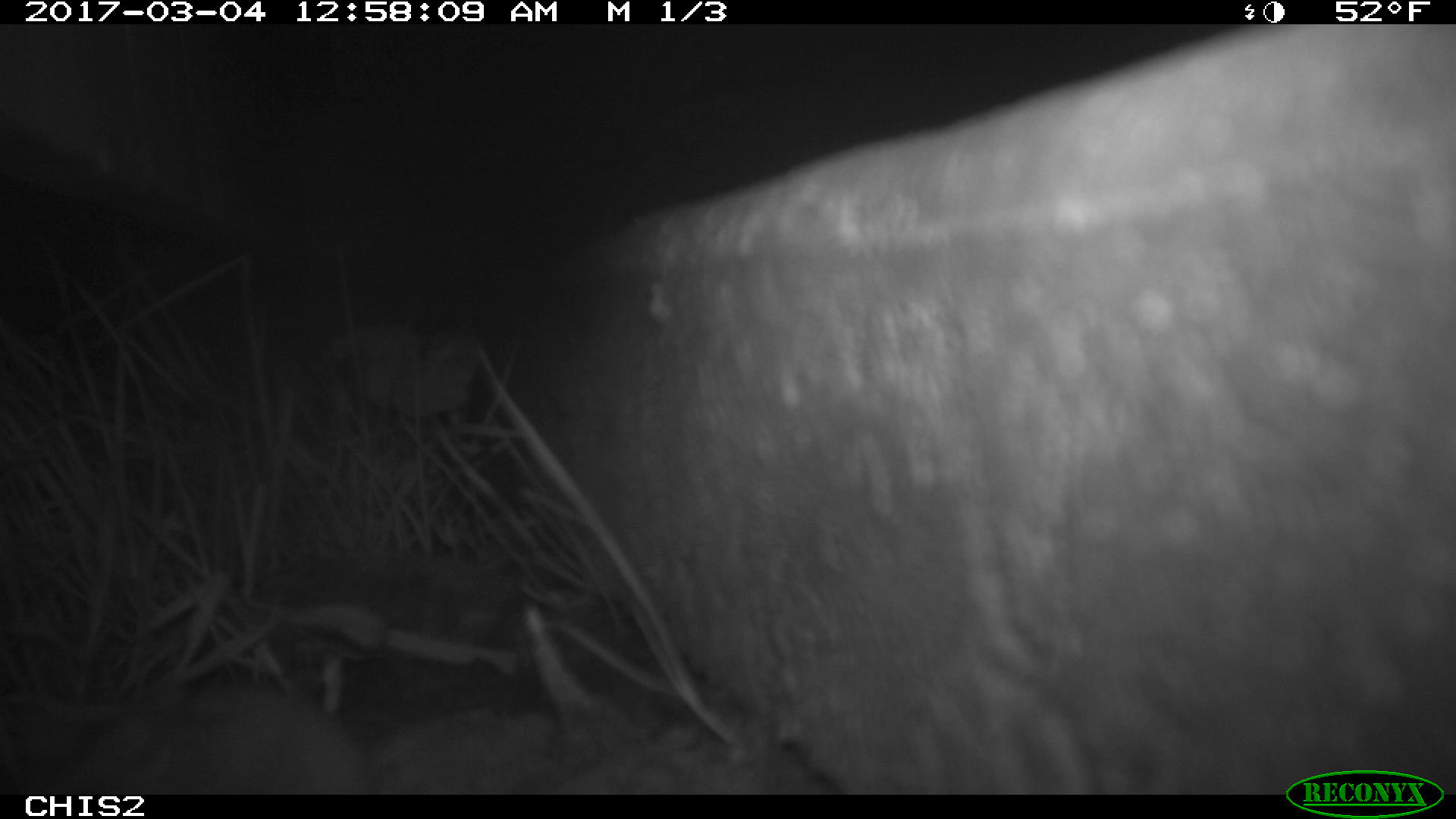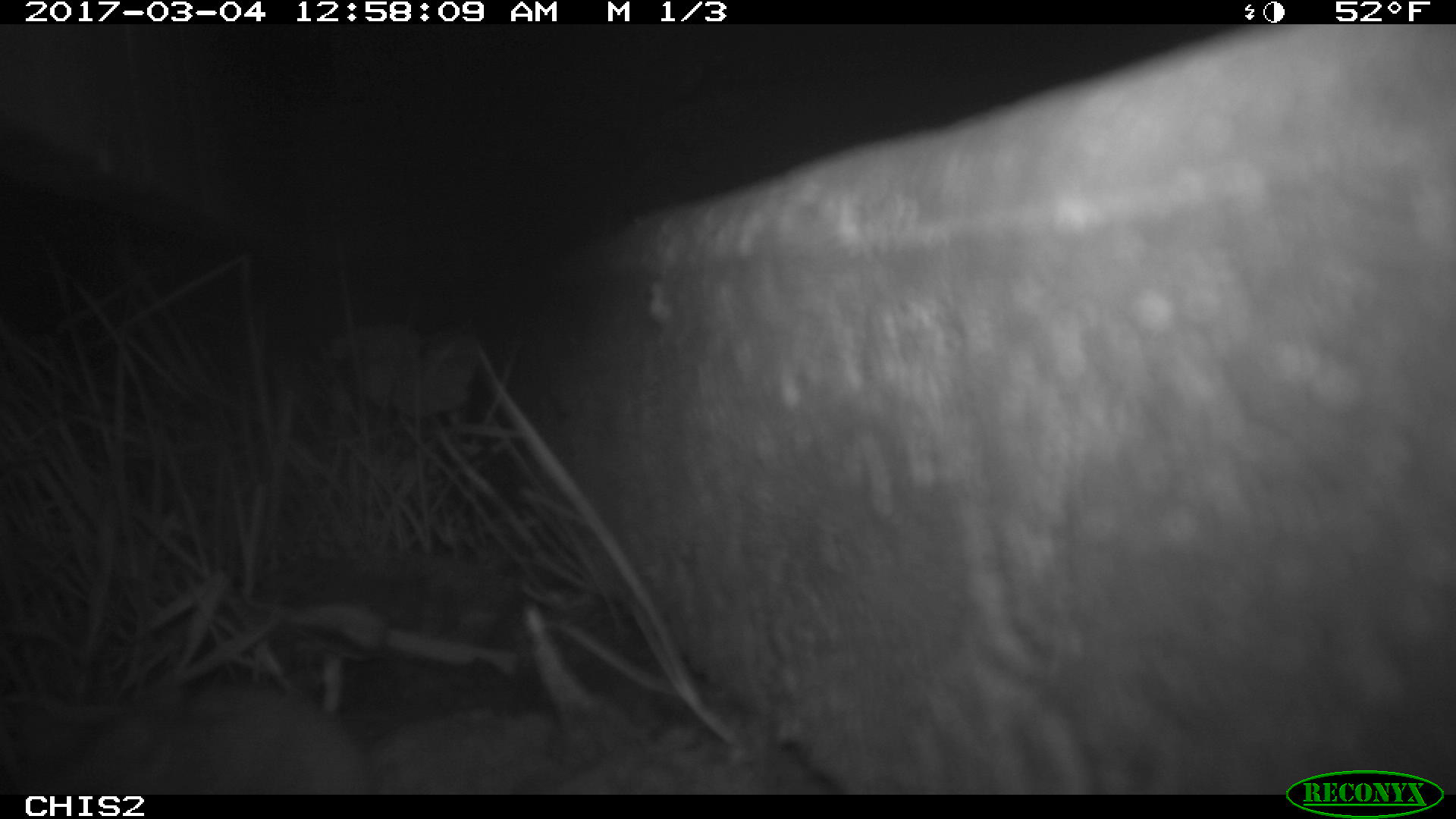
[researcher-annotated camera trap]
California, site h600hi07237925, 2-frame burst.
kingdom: Animalia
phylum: Chordata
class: Mammalia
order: Rodentia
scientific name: Rodentia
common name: rodent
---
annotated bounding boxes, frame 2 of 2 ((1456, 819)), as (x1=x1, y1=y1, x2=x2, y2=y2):
rodent: (x1=41, y1=678, x2=366, y2=794)